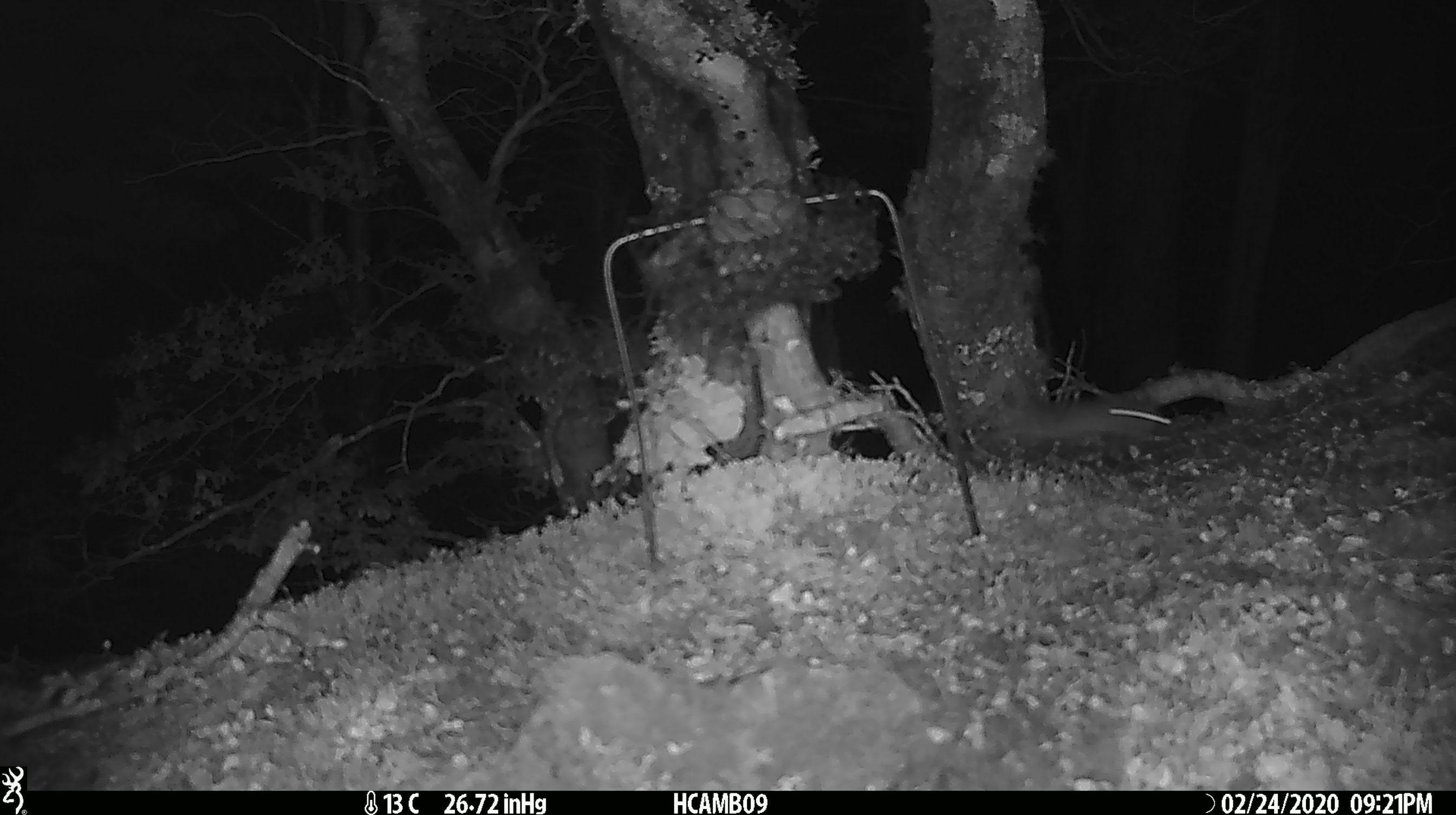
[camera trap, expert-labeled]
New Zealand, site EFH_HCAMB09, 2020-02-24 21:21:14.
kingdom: Animalia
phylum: Chordata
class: Mammalia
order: Rodentia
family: Muridae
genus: Mus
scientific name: Mus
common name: mouse